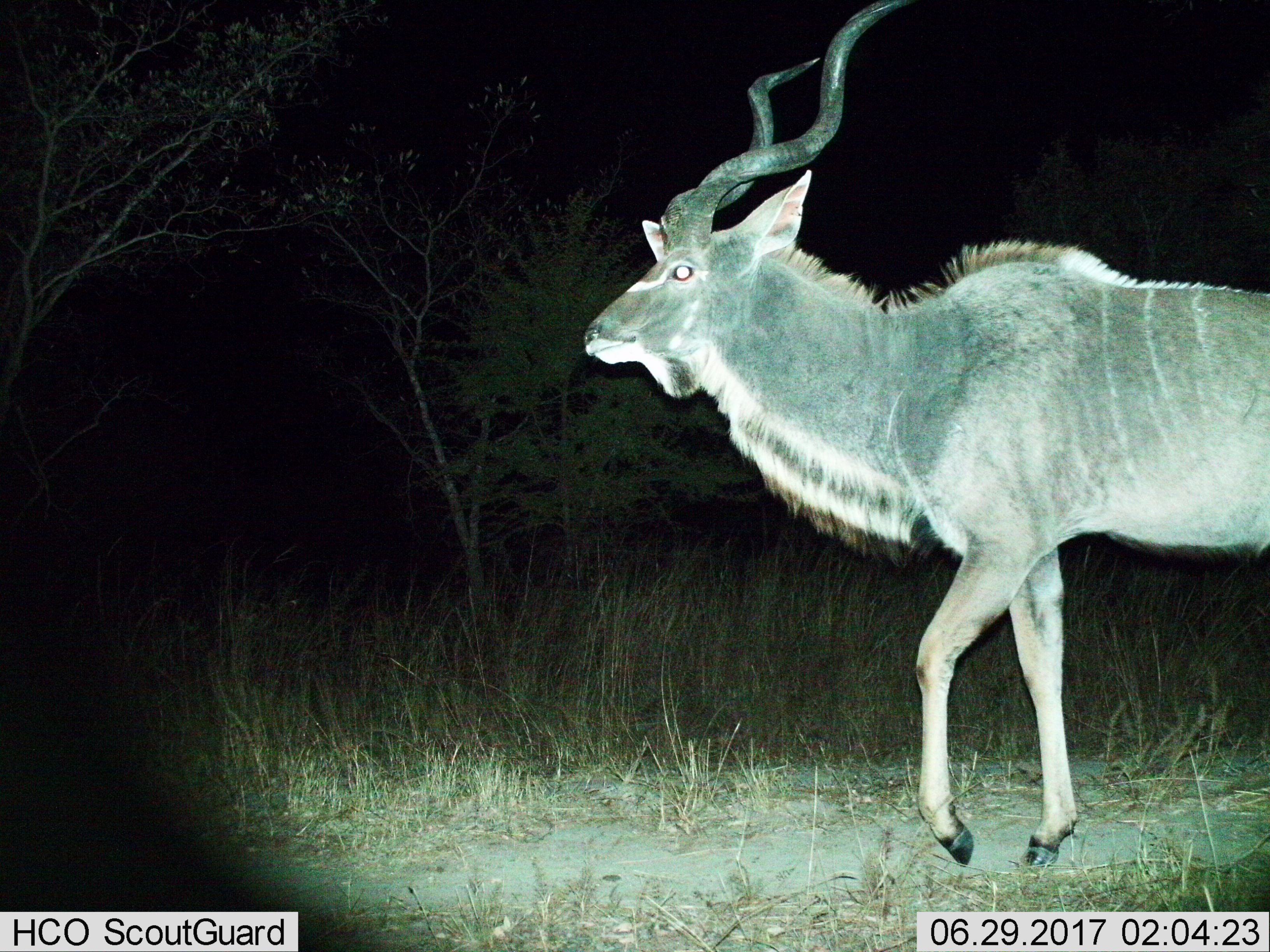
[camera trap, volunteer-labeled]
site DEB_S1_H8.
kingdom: Animalia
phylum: Chordata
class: Mammalia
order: Artiodactyla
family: Bovidae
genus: Tragelaphus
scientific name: Tragelaphus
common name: kudu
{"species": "kudu (Tragelaphus)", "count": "1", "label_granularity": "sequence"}